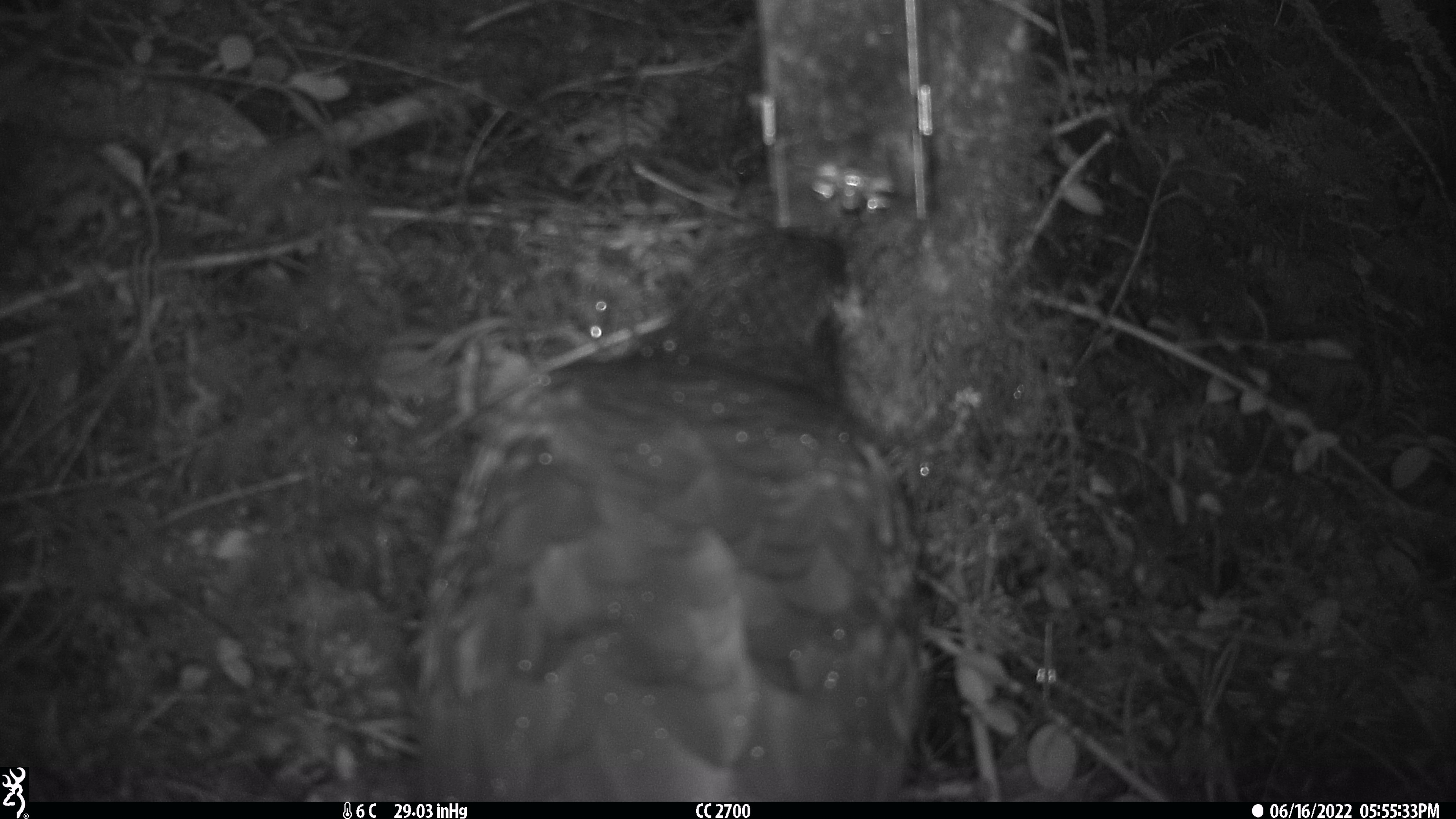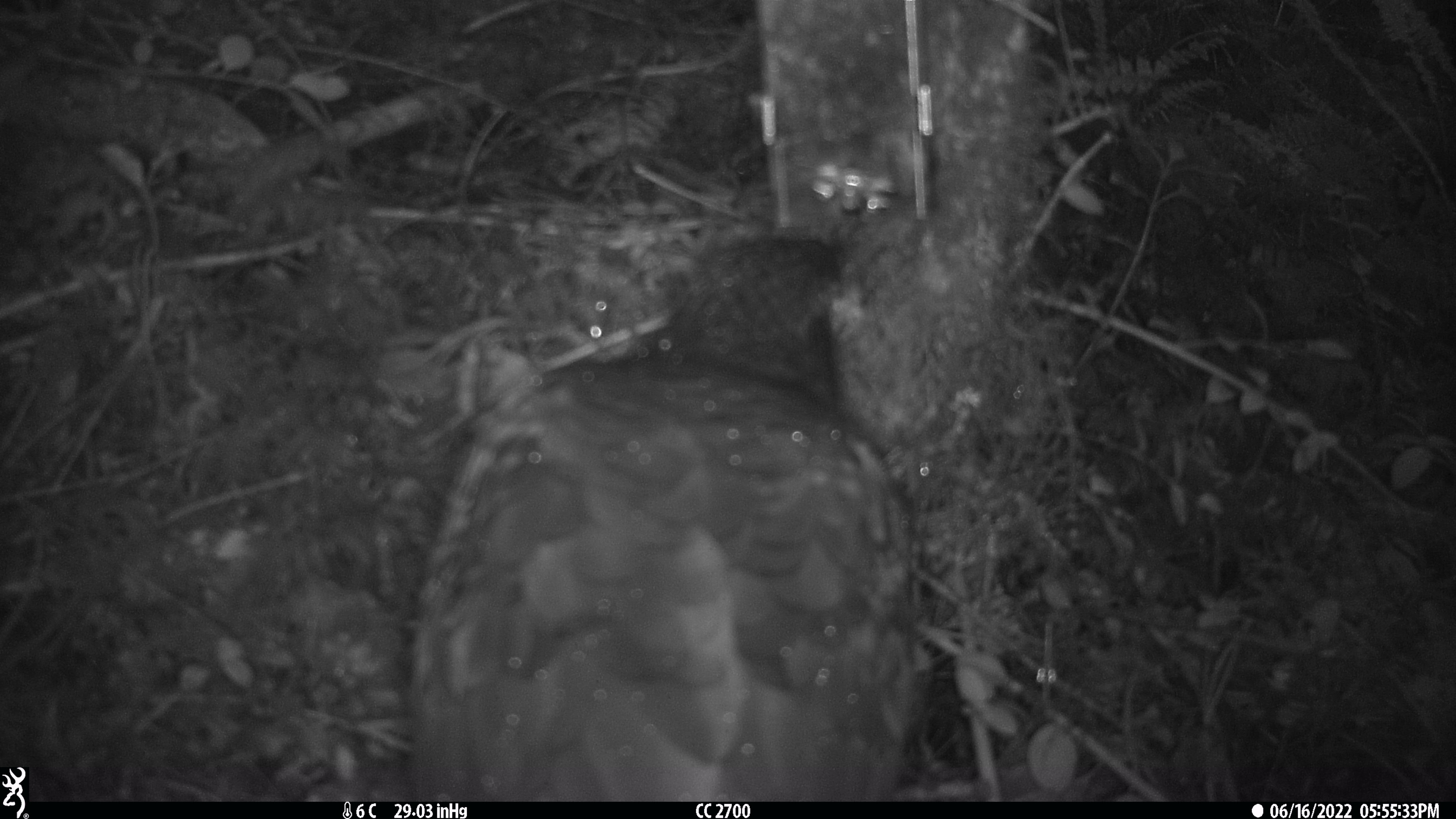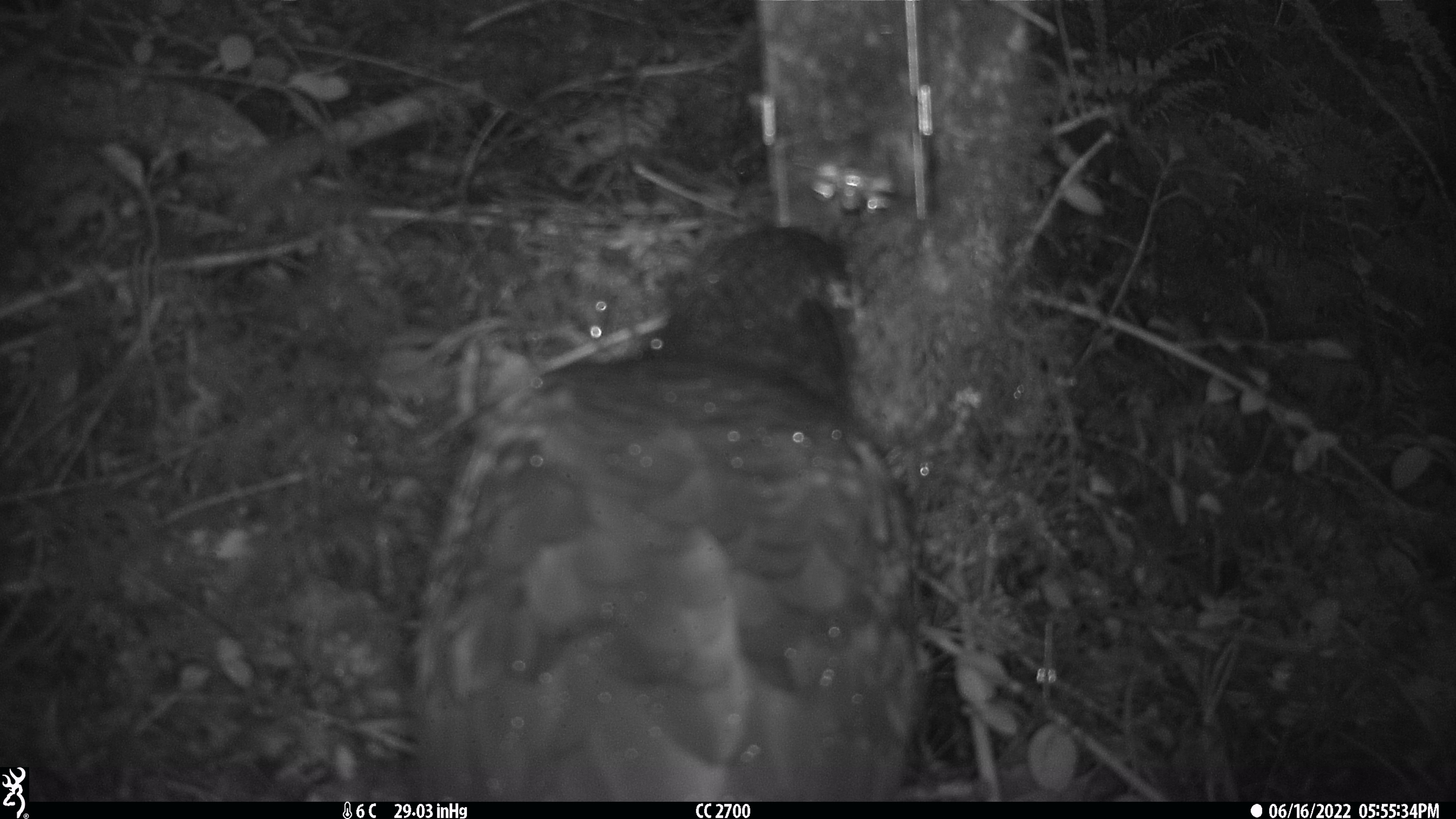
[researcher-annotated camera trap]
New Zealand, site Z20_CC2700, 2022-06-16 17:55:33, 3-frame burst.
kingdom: Animalia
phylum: Chordata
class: Aves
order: Psittaciformes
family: Strigopidae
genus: Nestor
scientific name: Nestor notabilis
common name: kea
Kea (Nestor notabilis).